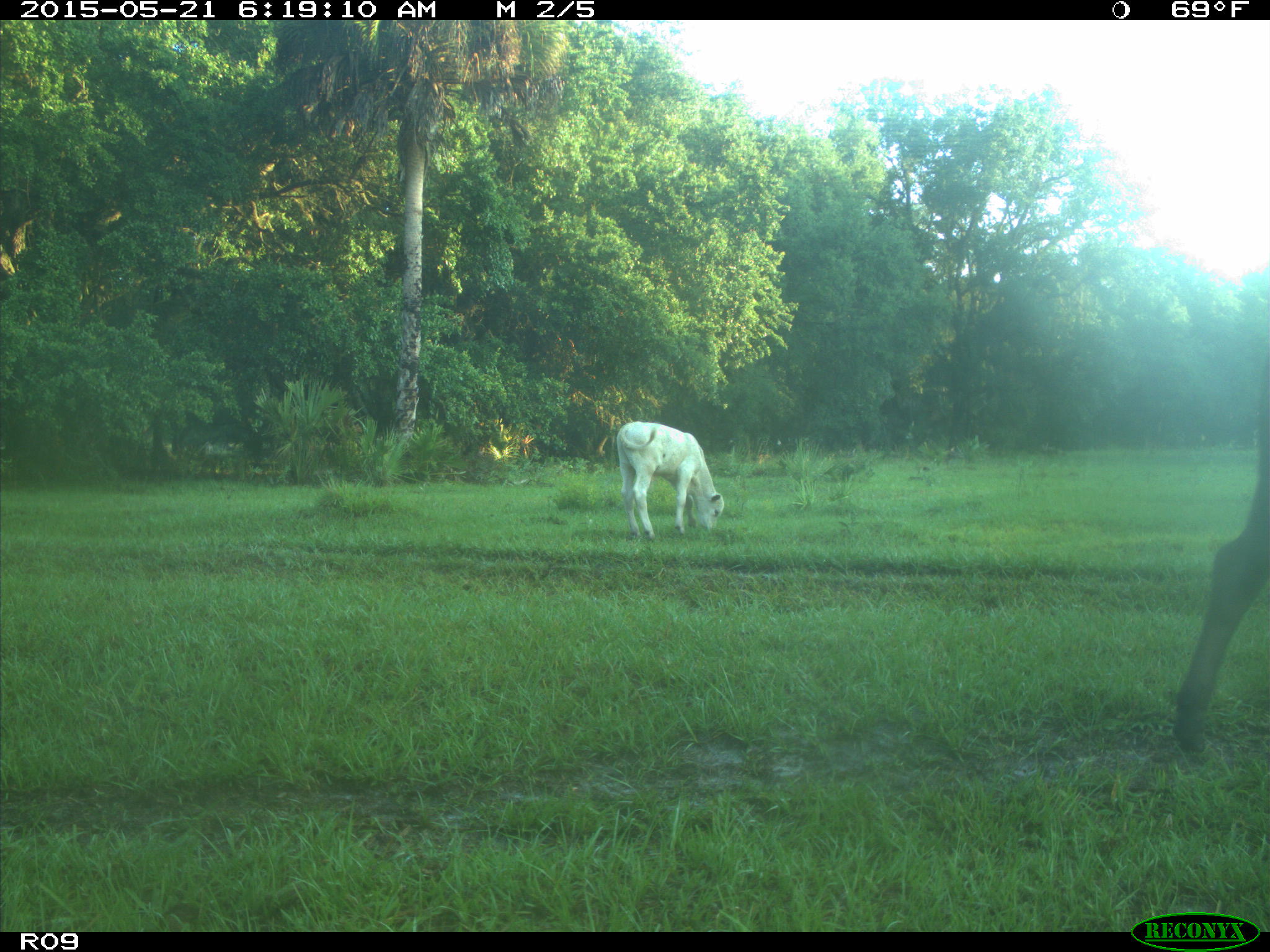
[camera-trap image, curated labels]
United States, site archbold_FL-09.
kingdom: Animalia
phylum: Chordata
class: Mammalia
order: Artiodactyla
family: Bovidae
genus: Bos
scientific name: Bos taurus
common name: domestic cow